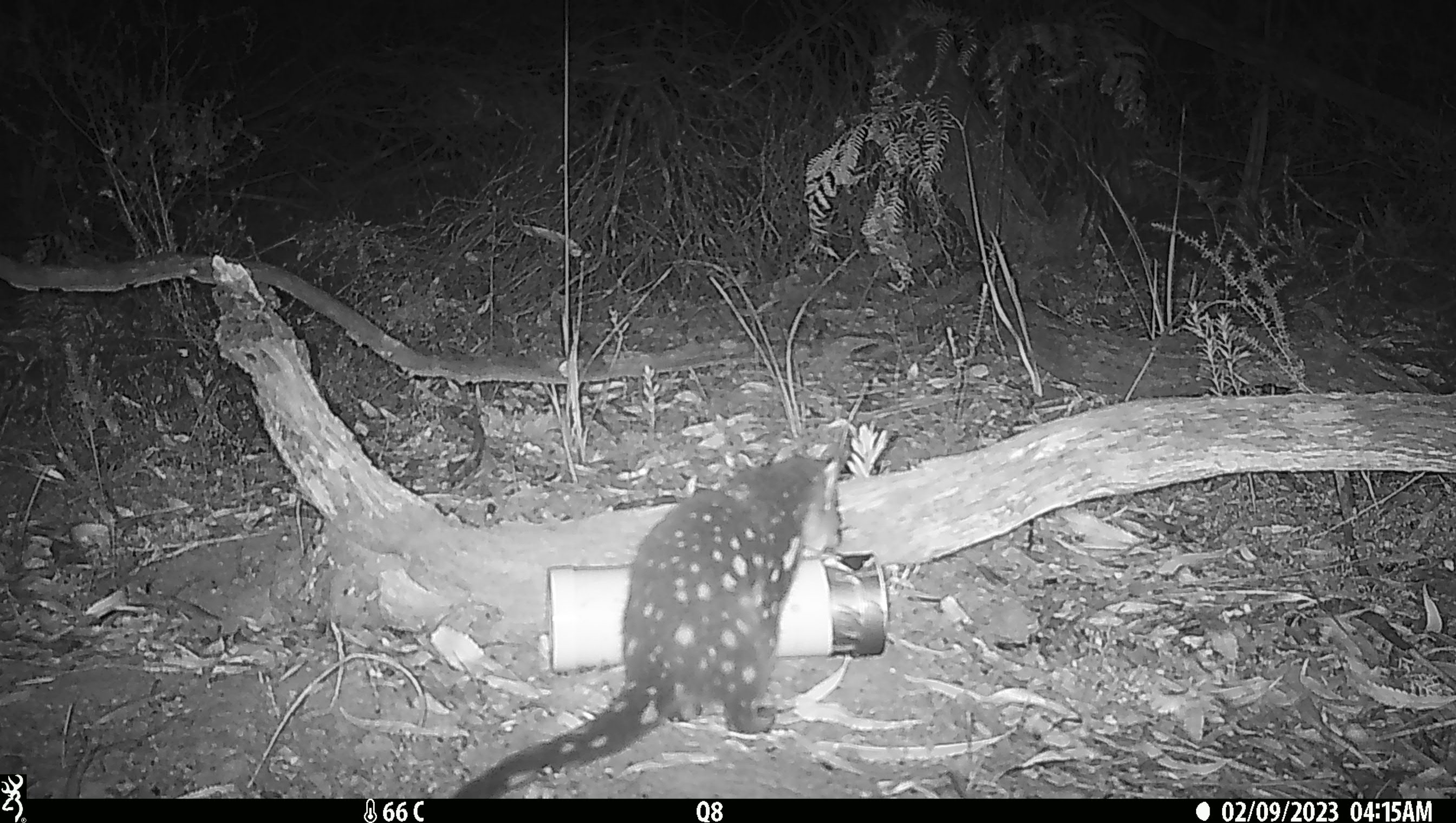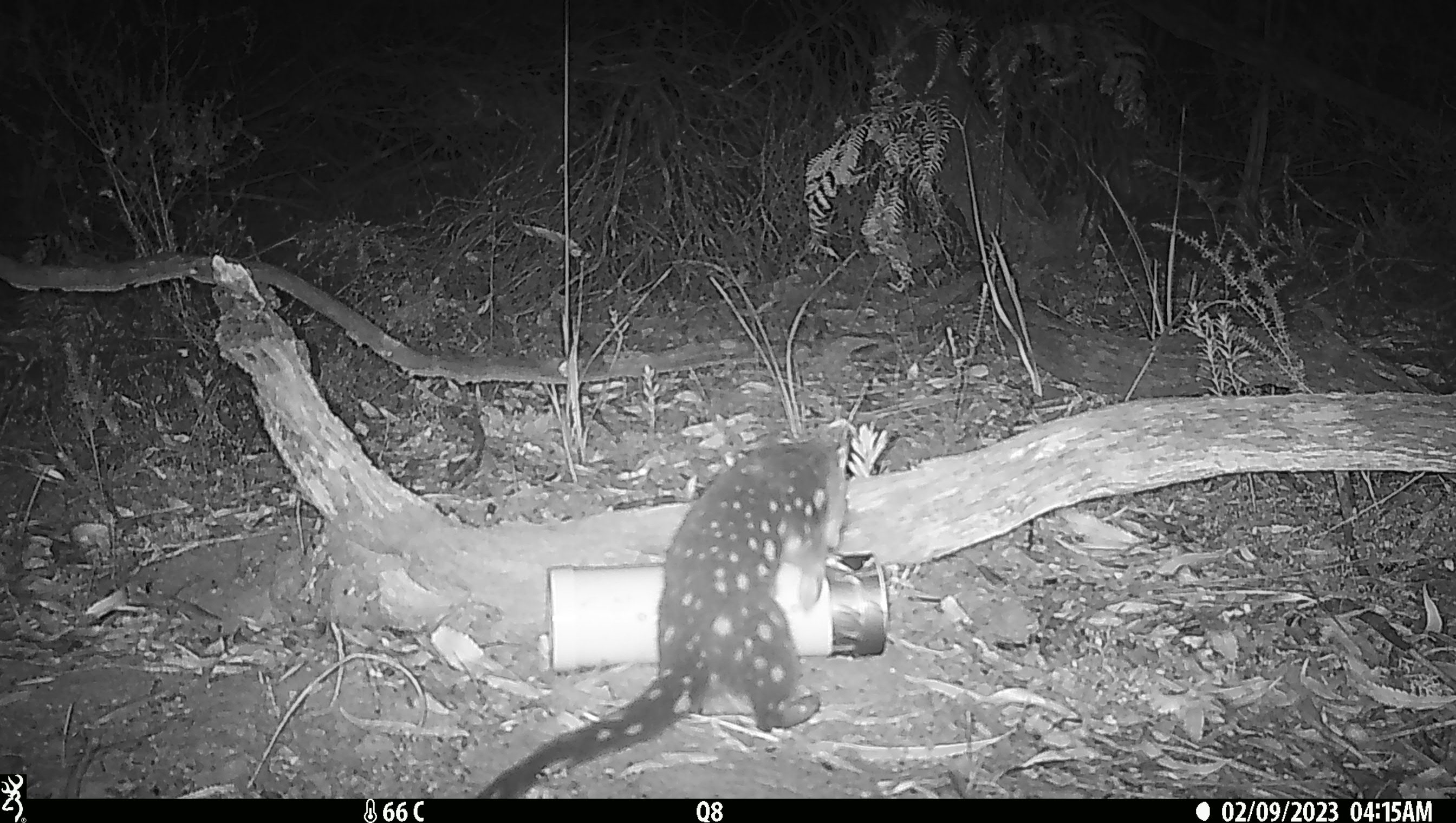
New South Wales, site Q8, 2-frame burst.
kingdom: Animalia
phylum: Chordata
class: Mammalia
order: Dasyuromorphia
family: Dasyuridae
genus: Dasyurus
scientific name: Dasyurus maculatus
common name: spotted-tailed quoll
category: quoll